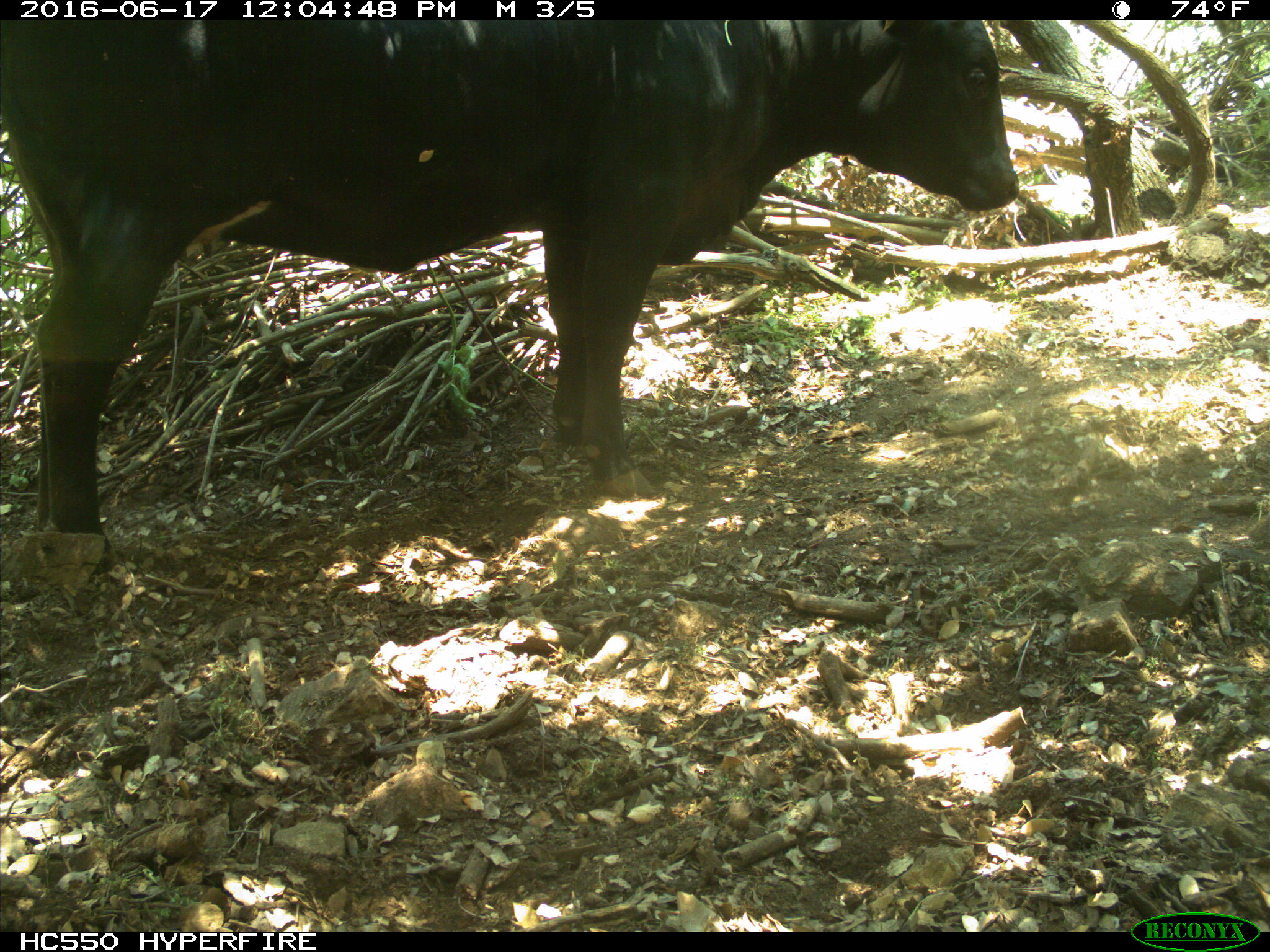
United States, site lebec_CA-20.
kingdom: Animalia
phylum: Chordata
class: Mammalia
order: Artiodactyla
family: Bovidae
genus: Bos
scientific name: Bos taurus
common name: domestic cow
Bos taurus (domestic cow).